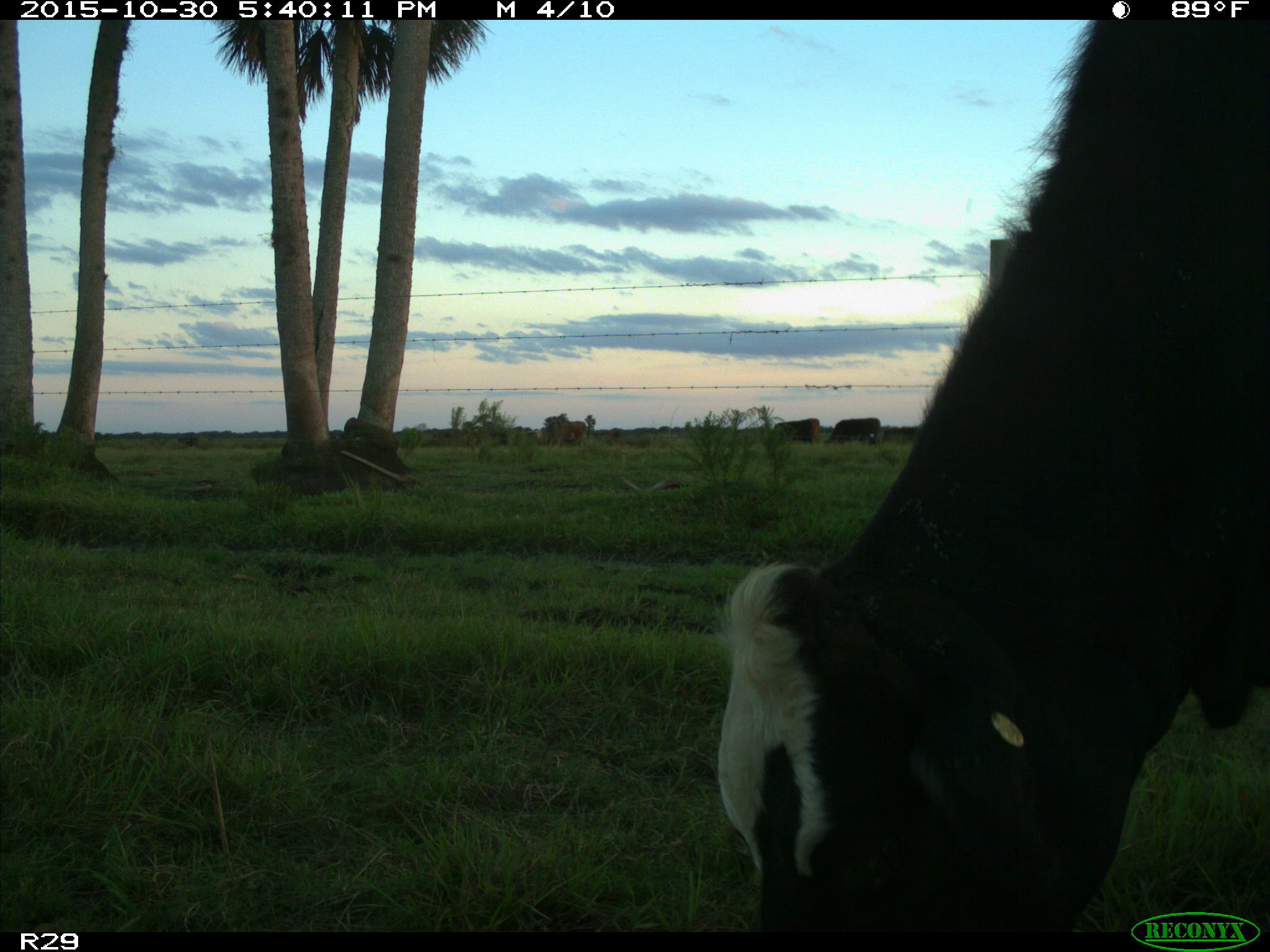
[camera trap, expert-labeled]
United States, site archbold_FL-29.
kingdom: Animalia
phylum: Chordata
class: Mammalia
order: Artiodactyla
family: Bovidae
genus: Bos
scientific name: Bos taurus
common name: domestic cow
Bos taurus (domestic cow).